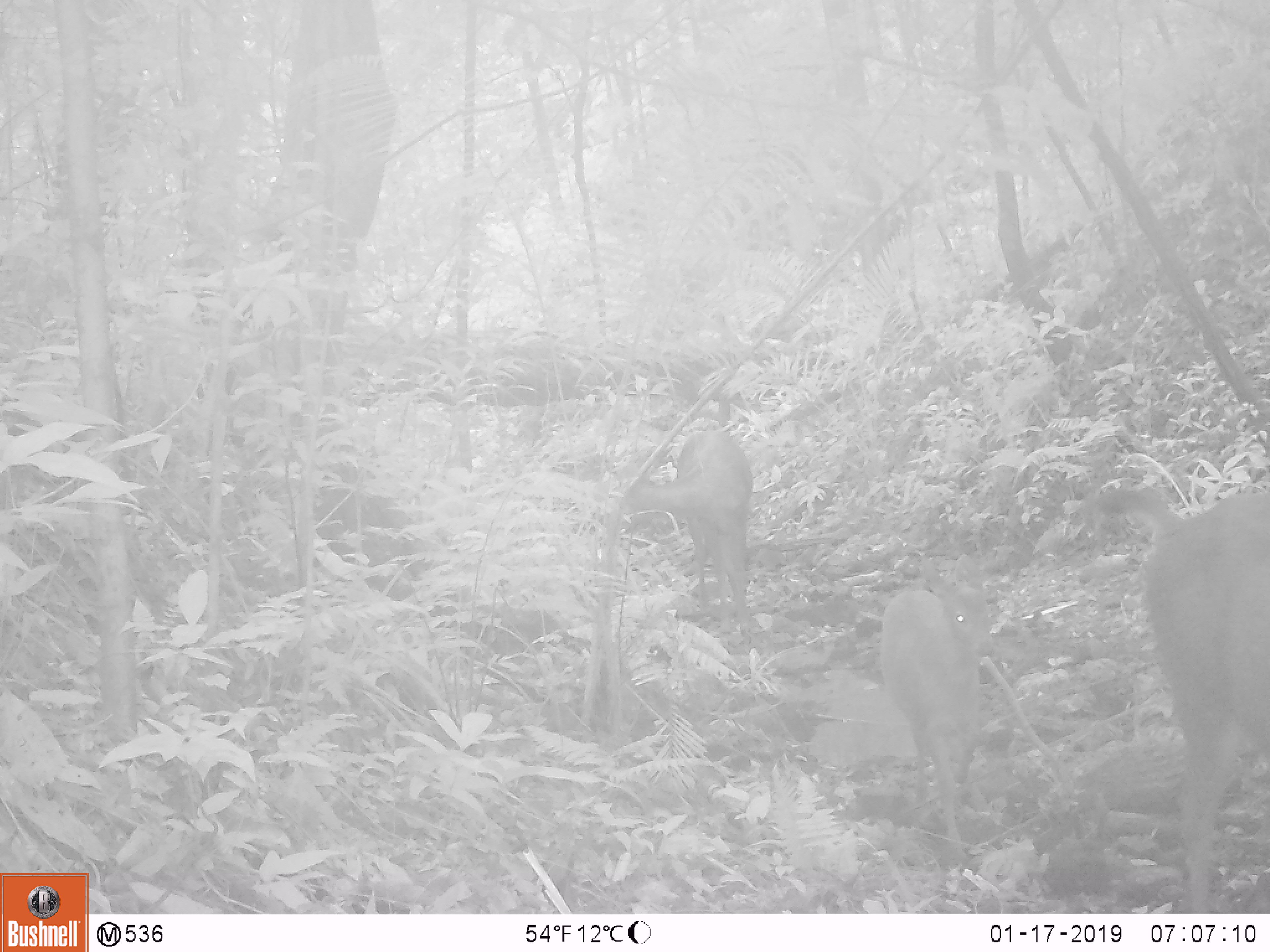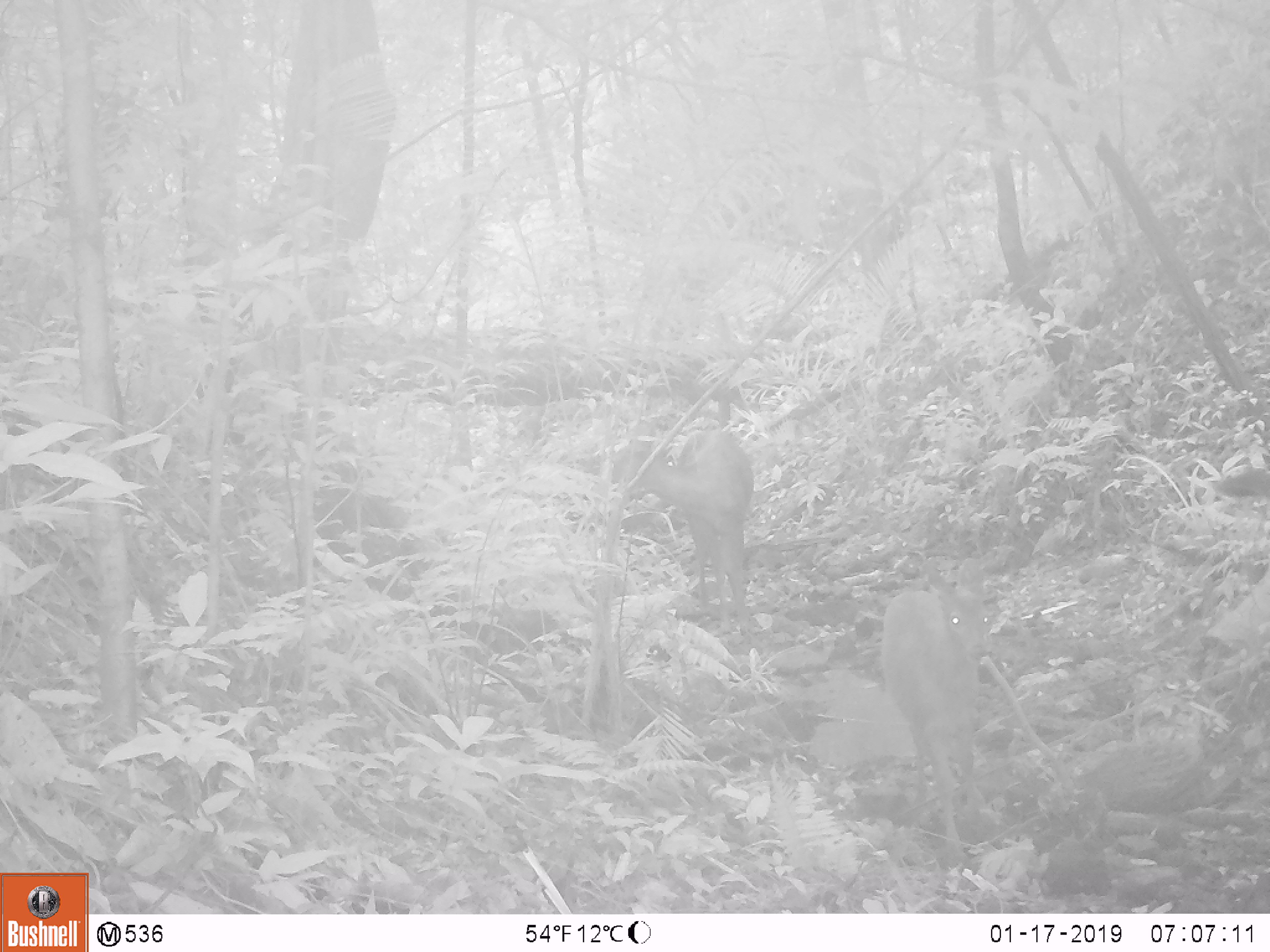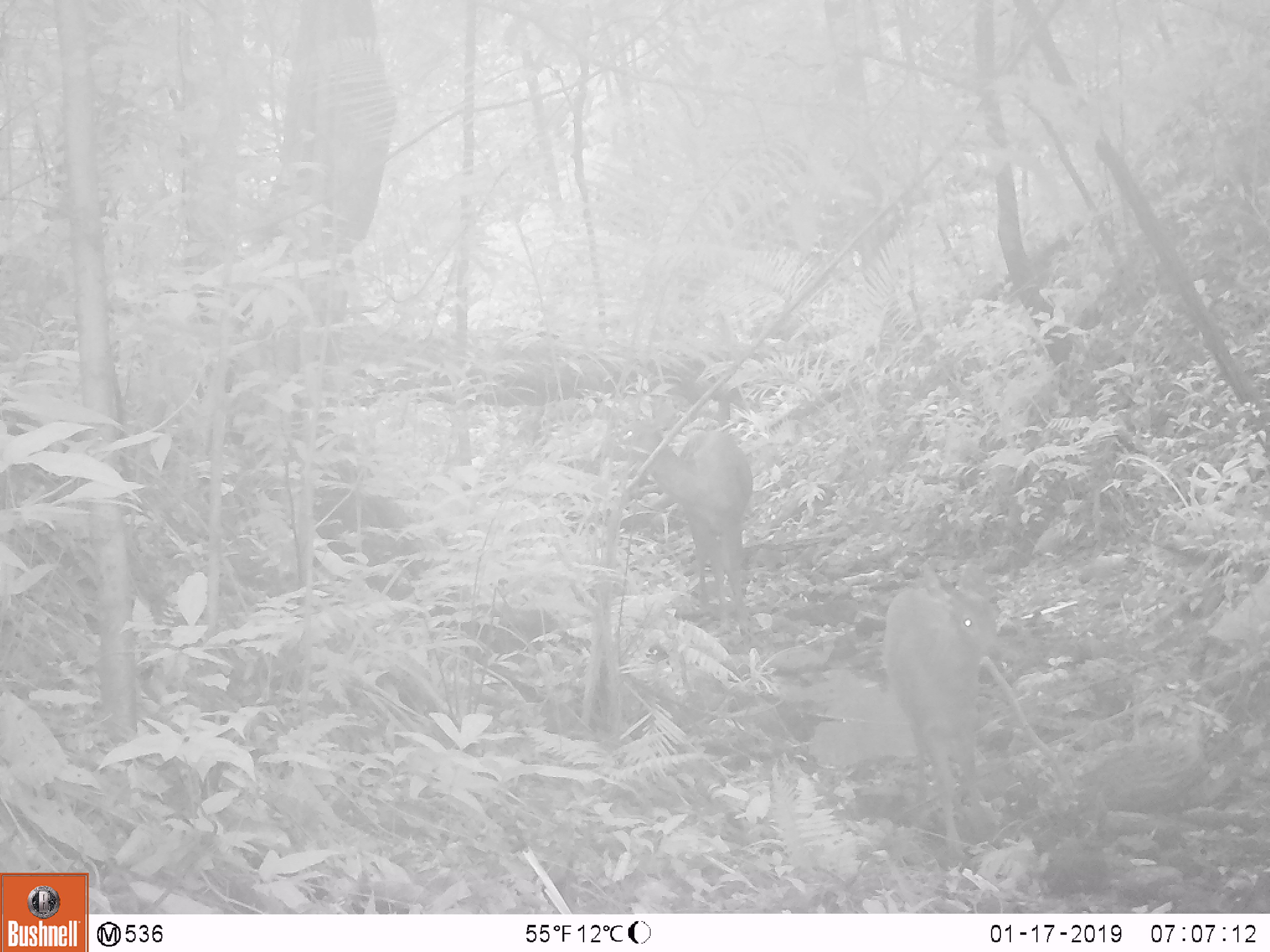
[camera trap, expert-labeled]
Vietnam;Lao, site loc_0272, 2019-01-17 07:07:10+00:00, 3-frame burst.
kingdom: Animalia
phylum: Chordata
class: Mammalia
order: Artiodactyla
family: Cervidae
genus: Rusa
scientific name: Rusa unicolor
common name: sambar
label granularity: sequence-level